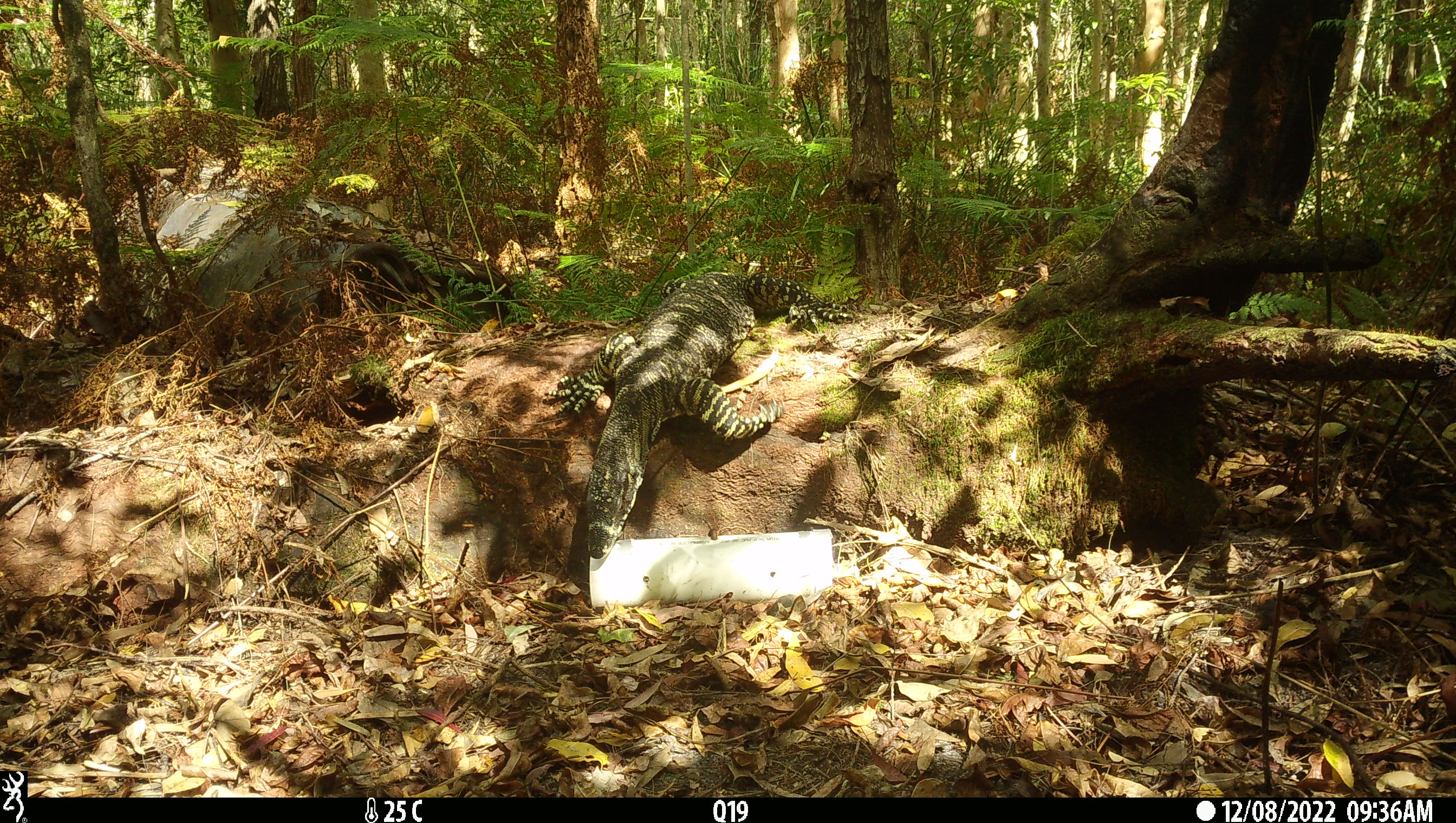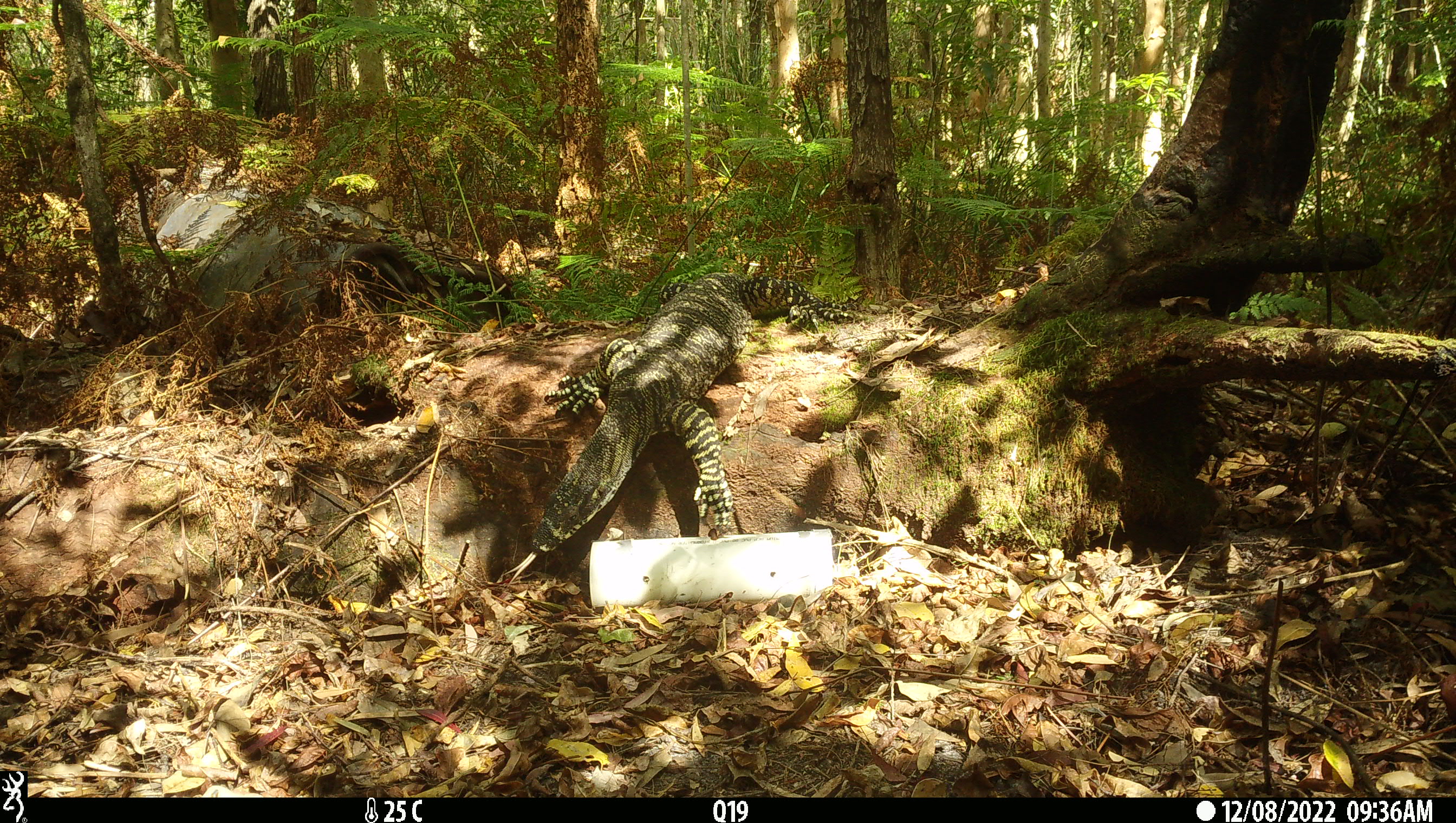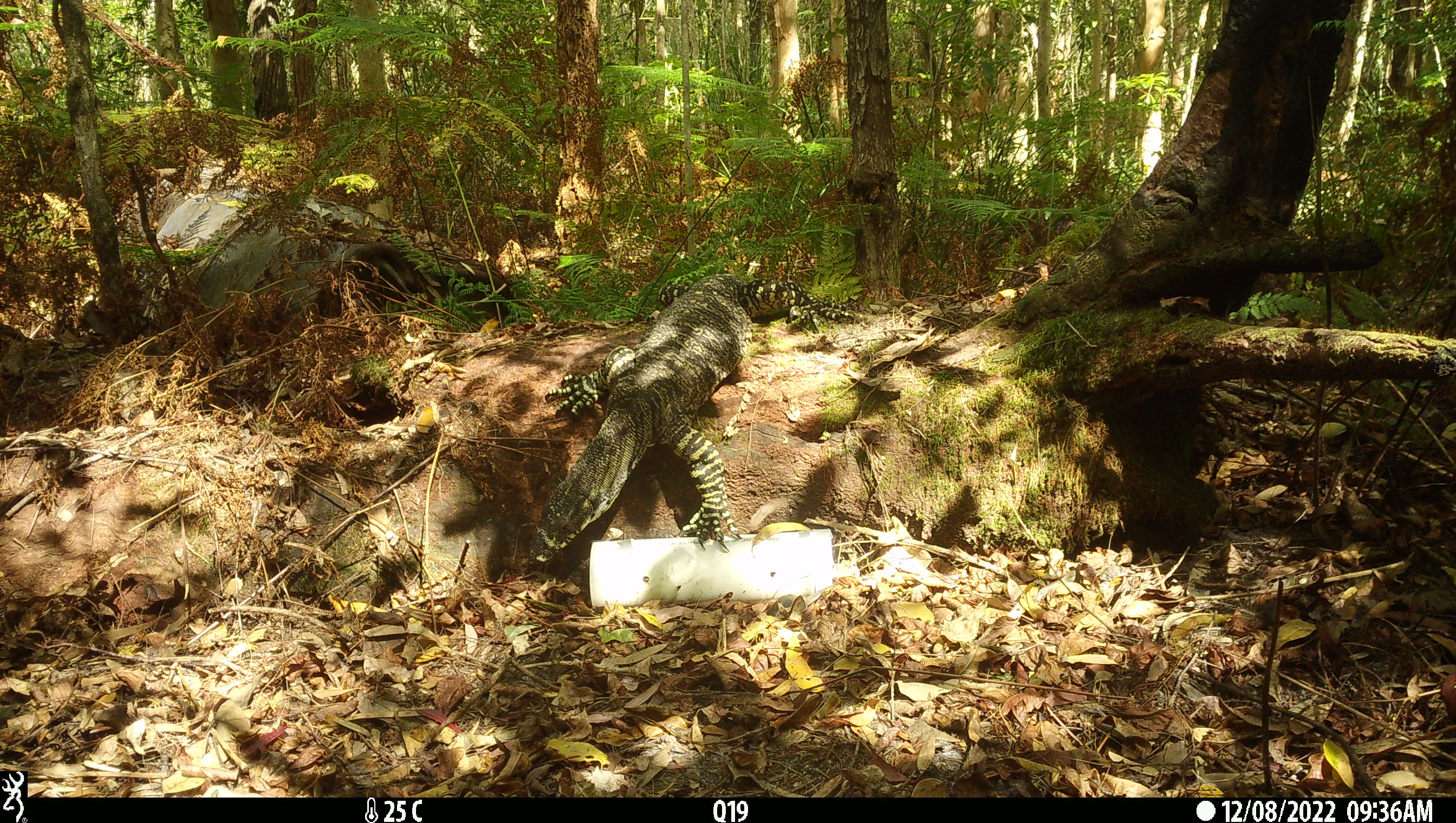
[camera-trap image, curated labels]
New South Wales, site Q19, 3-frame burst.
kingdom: Animalia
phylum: Chordata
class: Reptilia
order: Squamata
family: Varanidae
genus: Varanus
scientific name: Varanus varius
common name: lace monitor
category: goanna